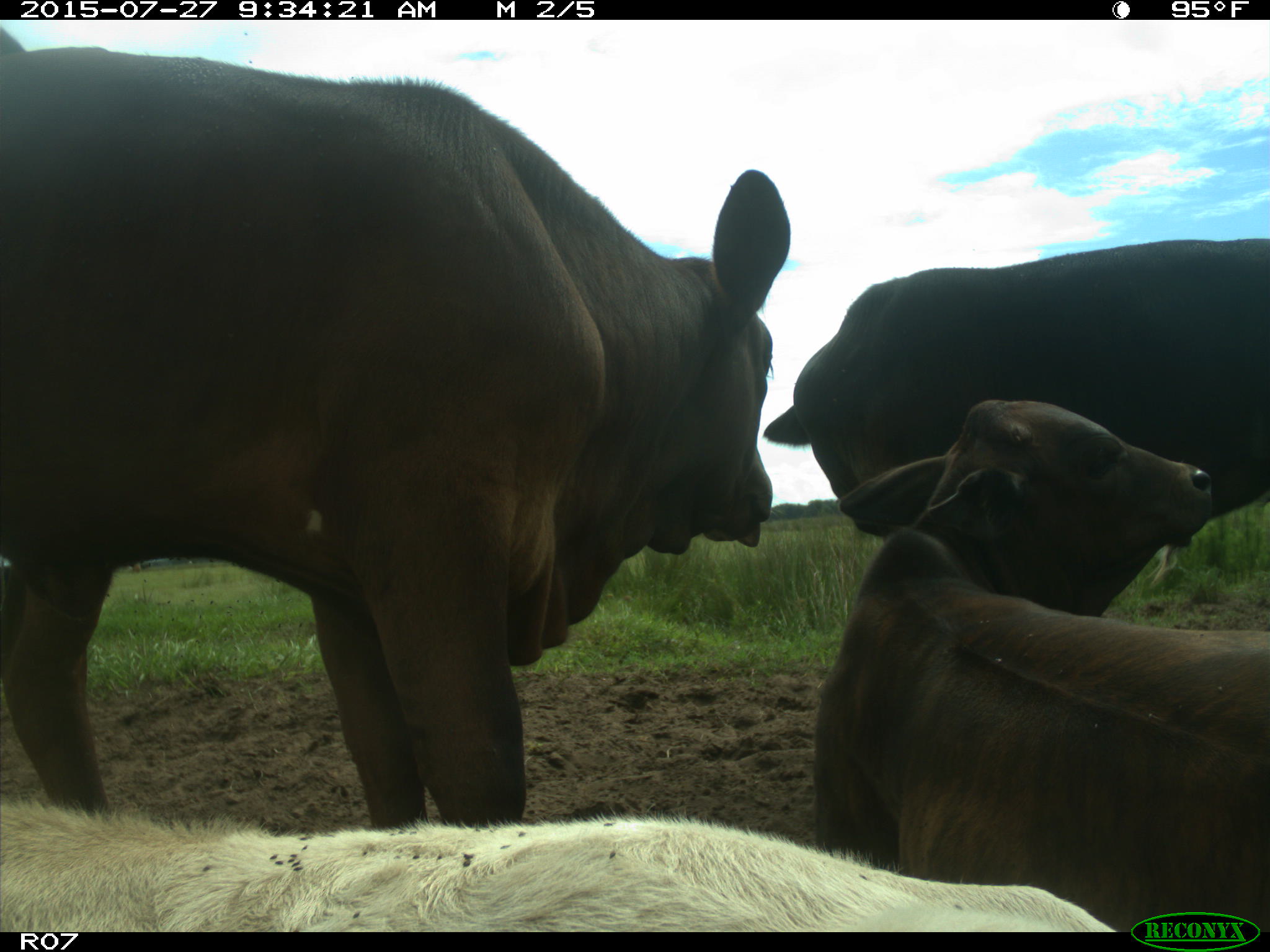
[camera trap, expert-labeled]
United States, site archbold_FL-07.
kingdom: Animalia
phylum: Chordata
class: Mammalia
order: Artiodactyla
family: Bovidae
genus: Bos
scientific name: Bos taurus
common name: domestic cow